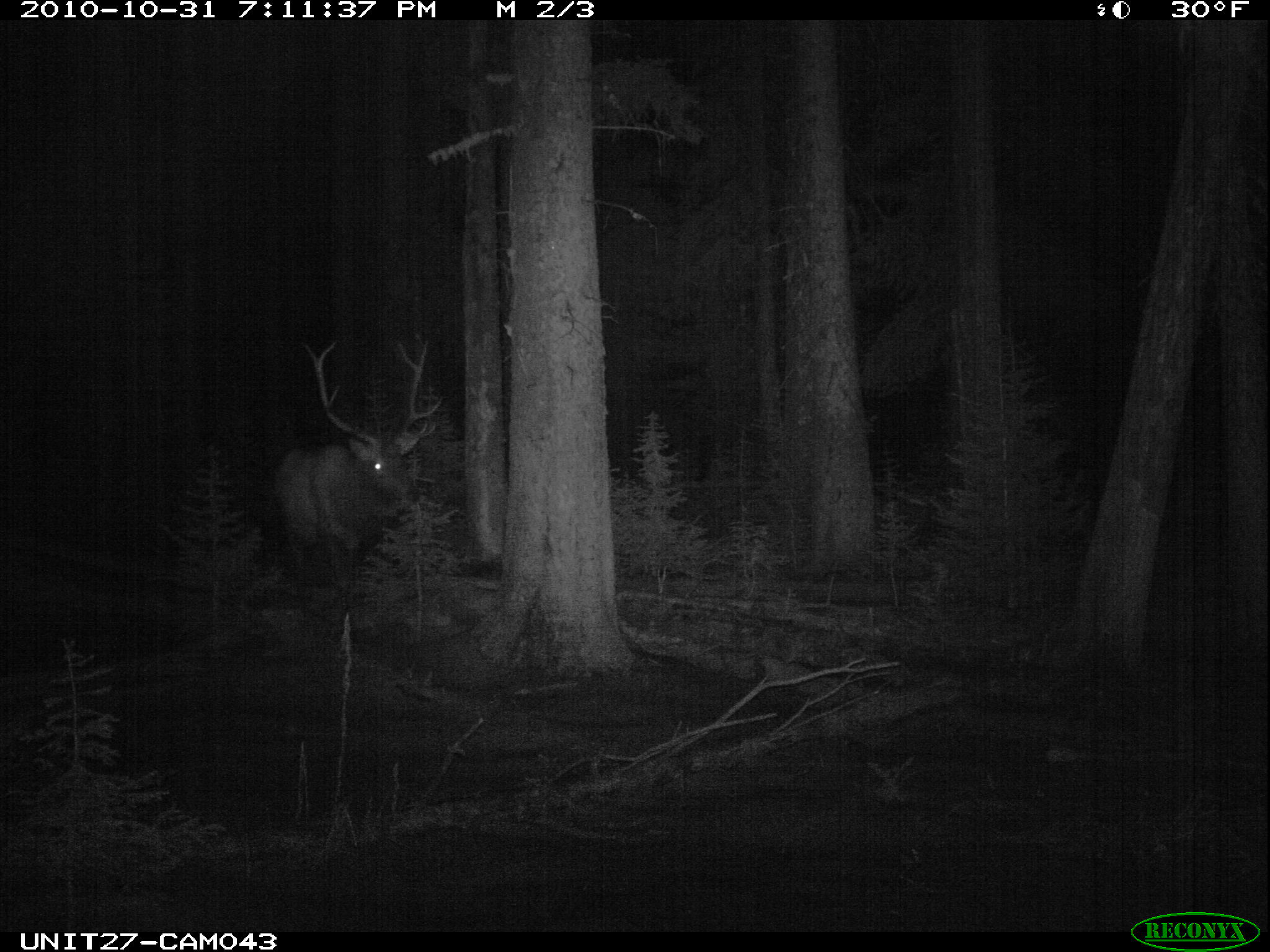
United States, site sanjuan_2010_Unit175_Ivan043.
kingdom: Animalia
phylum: Chordata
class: Mammalia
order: Artiodactyla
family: Cervidae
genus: Cervus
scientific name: Cervus elaphus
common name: red deer